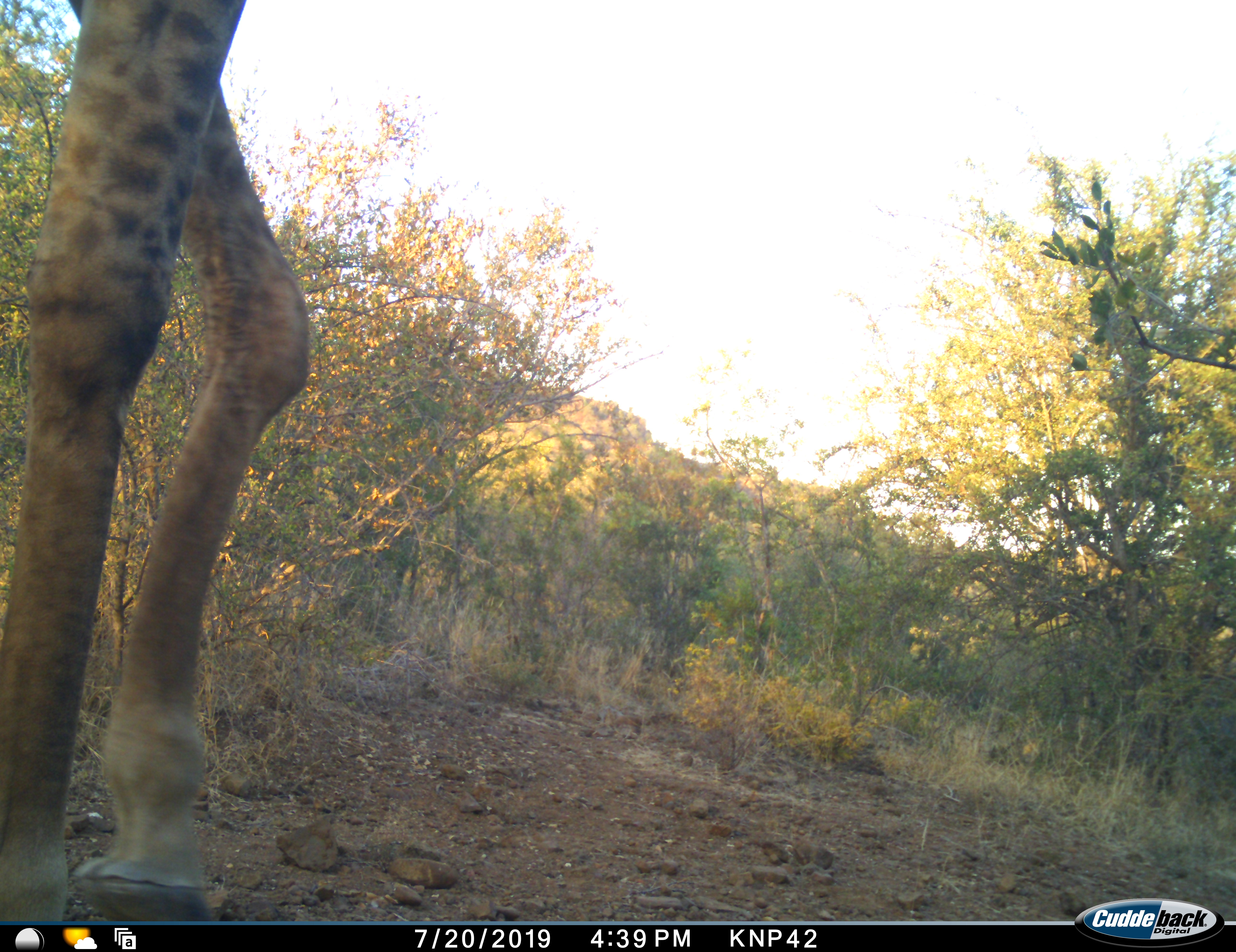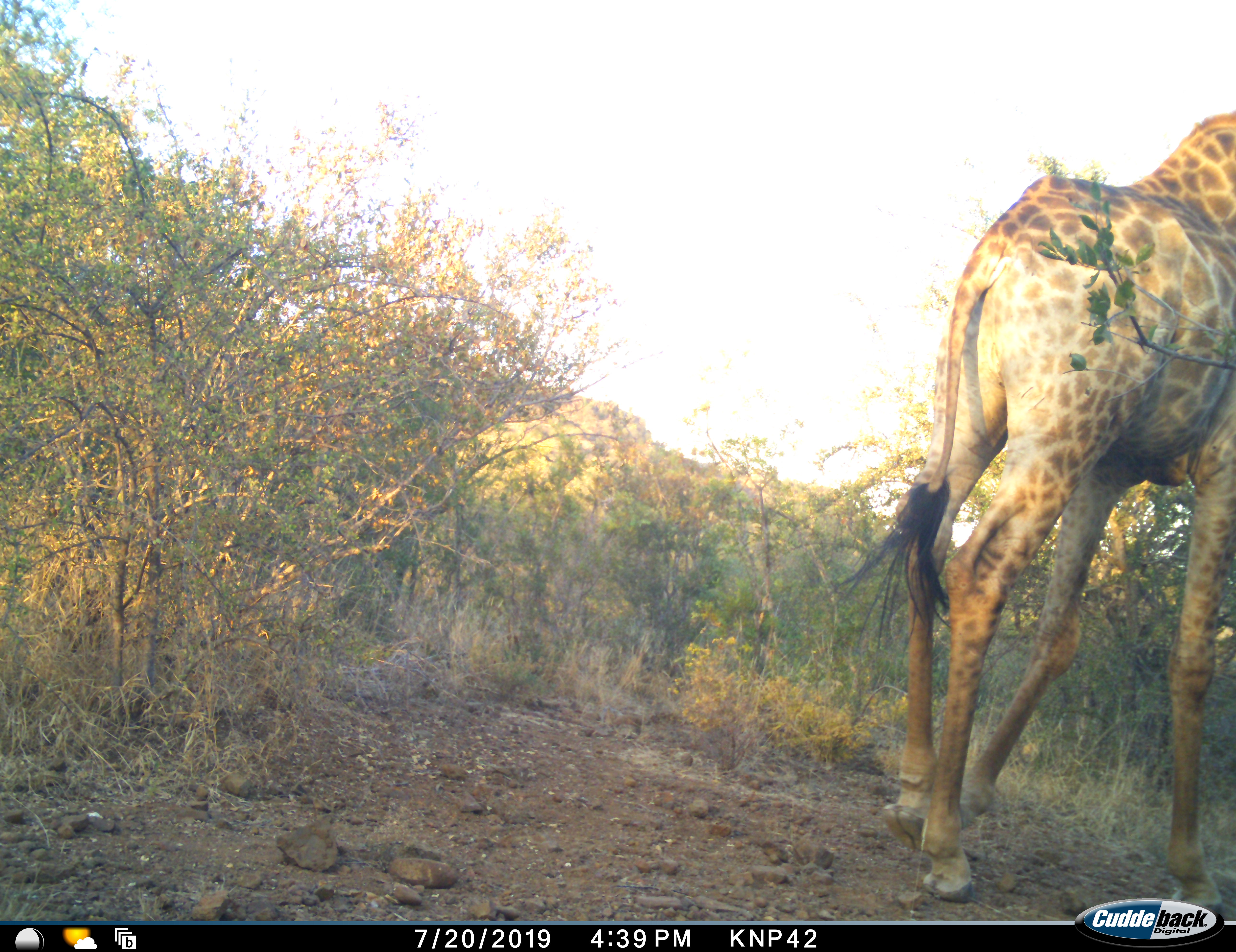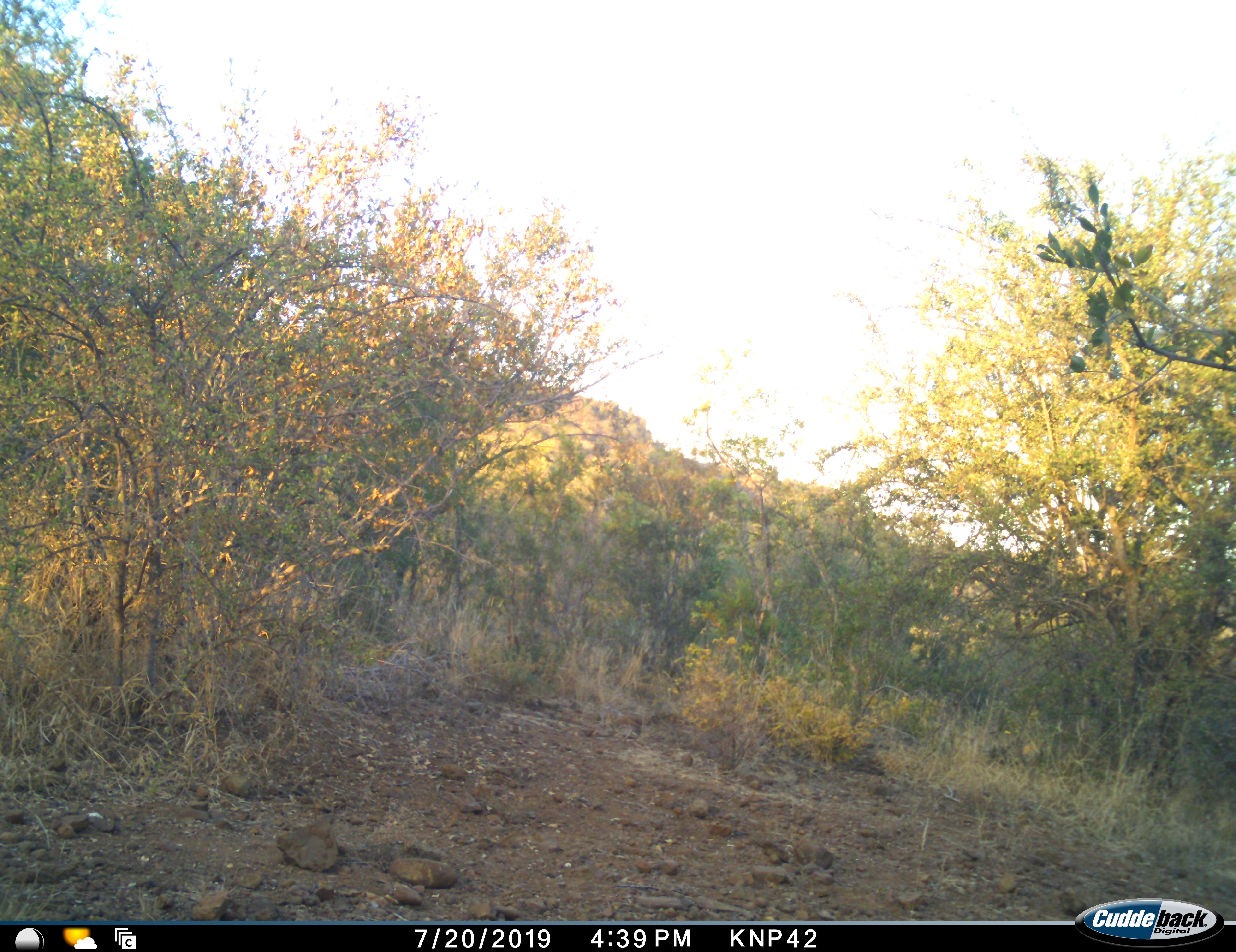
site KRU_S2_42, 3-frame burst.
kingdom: Animalia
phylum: Chordata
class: Mammalia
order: Artiodactyla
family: Giraffidae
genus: Giraffa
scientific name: Giraffa camelopardalis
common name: giraffe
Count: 1.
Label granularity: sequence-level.